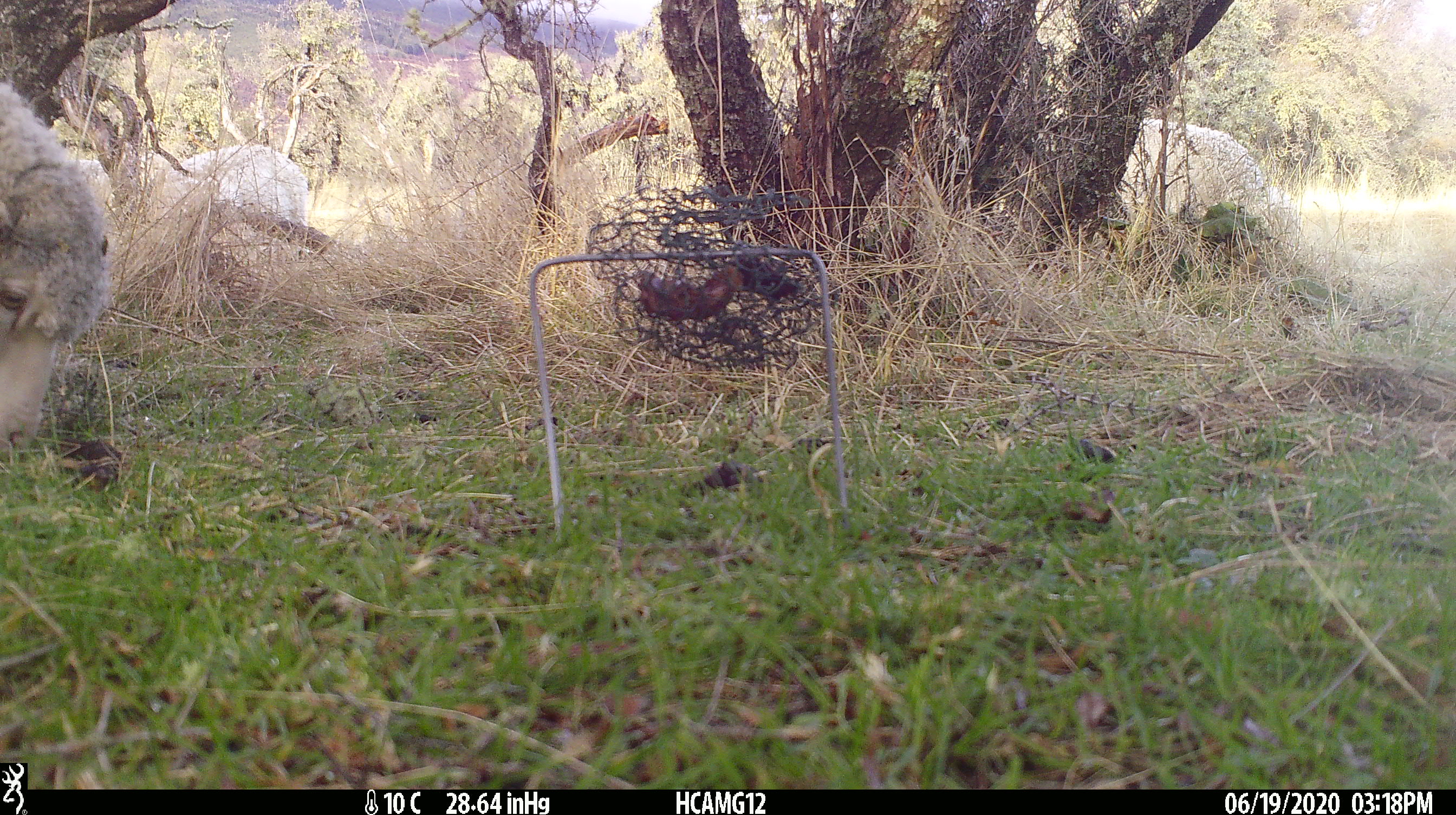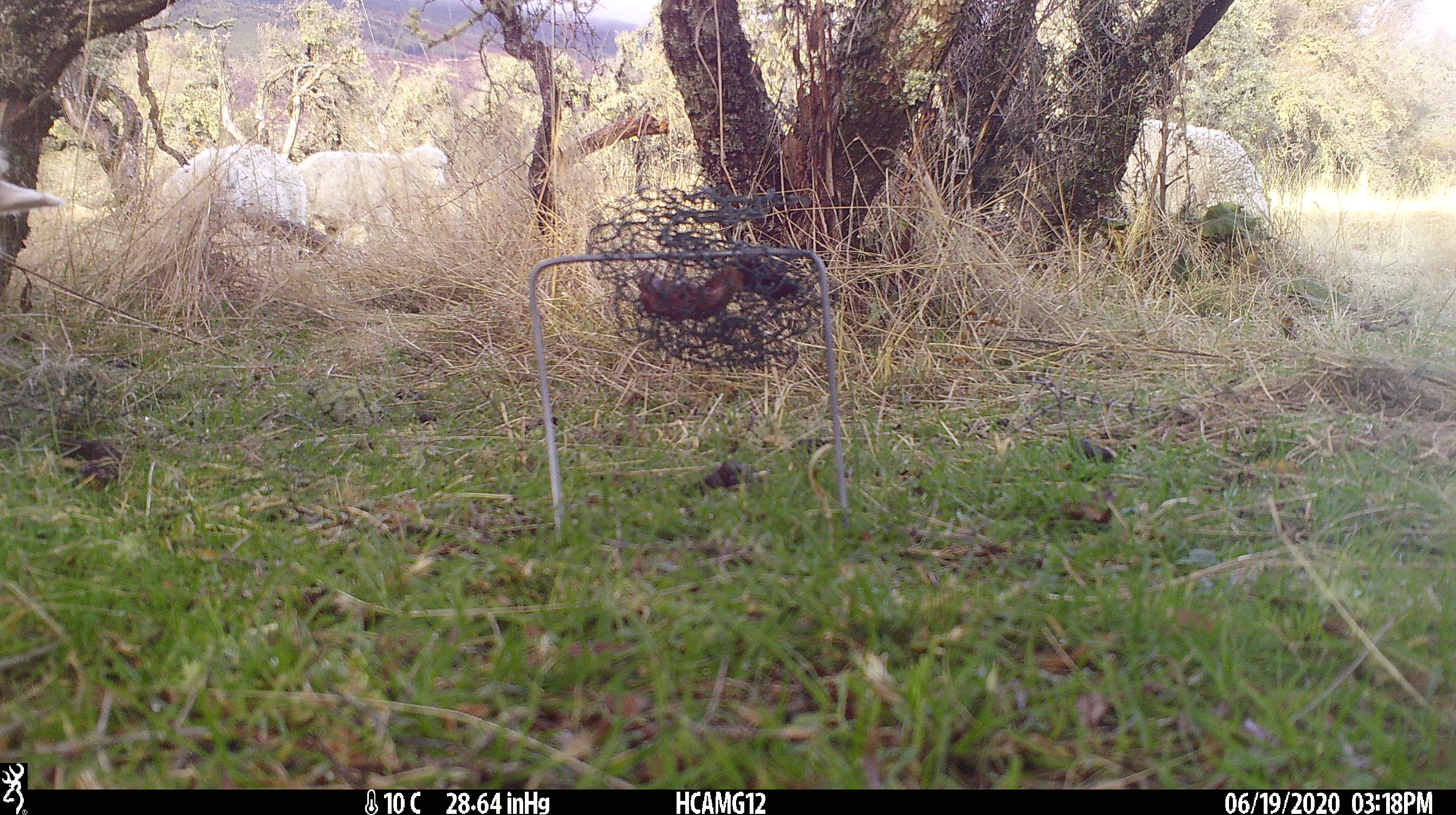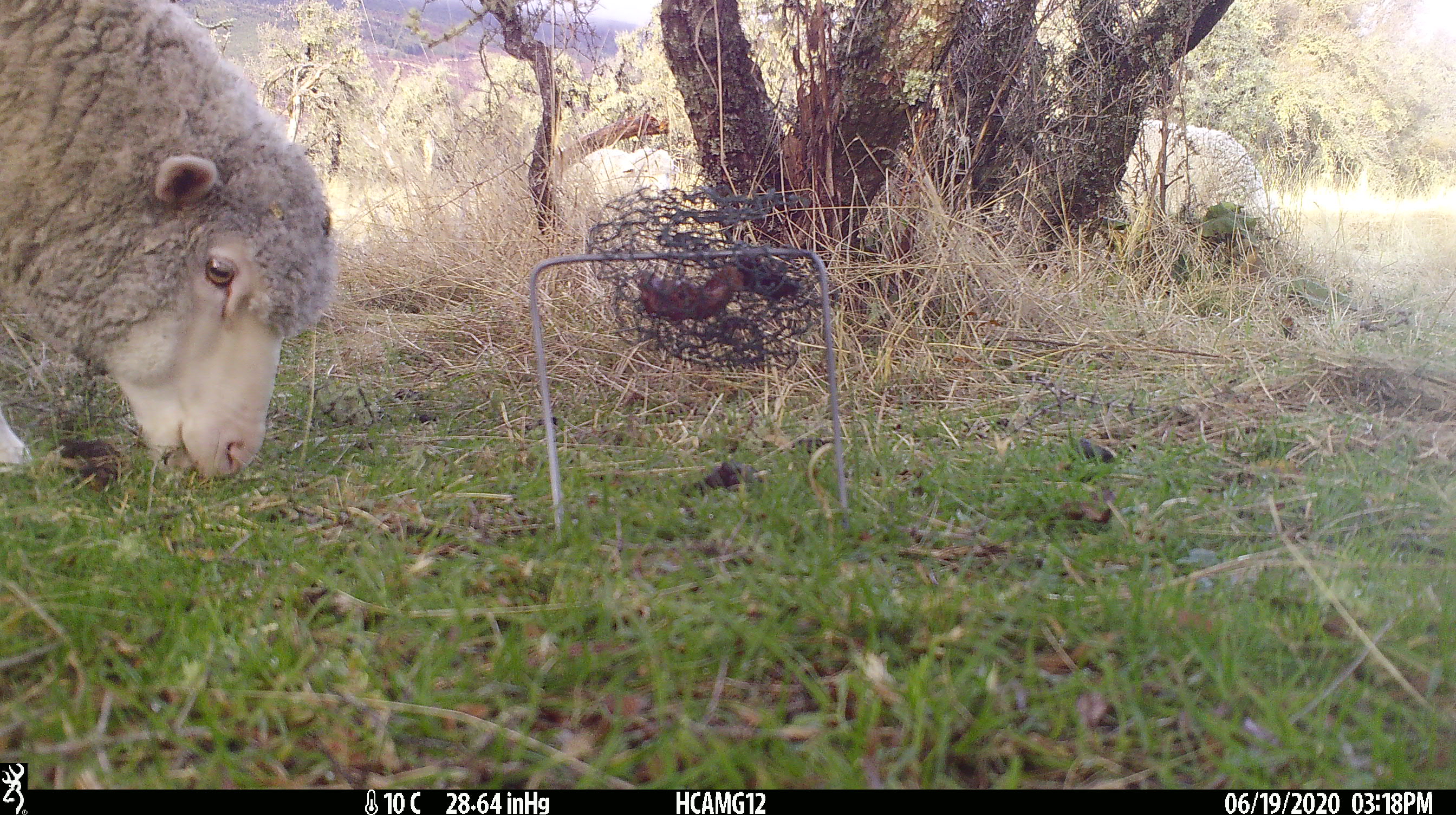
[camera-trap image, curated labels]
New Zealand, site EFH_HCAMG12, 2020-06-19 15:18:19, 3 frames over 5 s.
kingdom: Animalia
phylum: Chordata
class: Mammalia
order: Artiodactyla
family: Bovidae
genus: Ovis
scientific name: Ovis aries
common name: domestic sheep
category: sheep